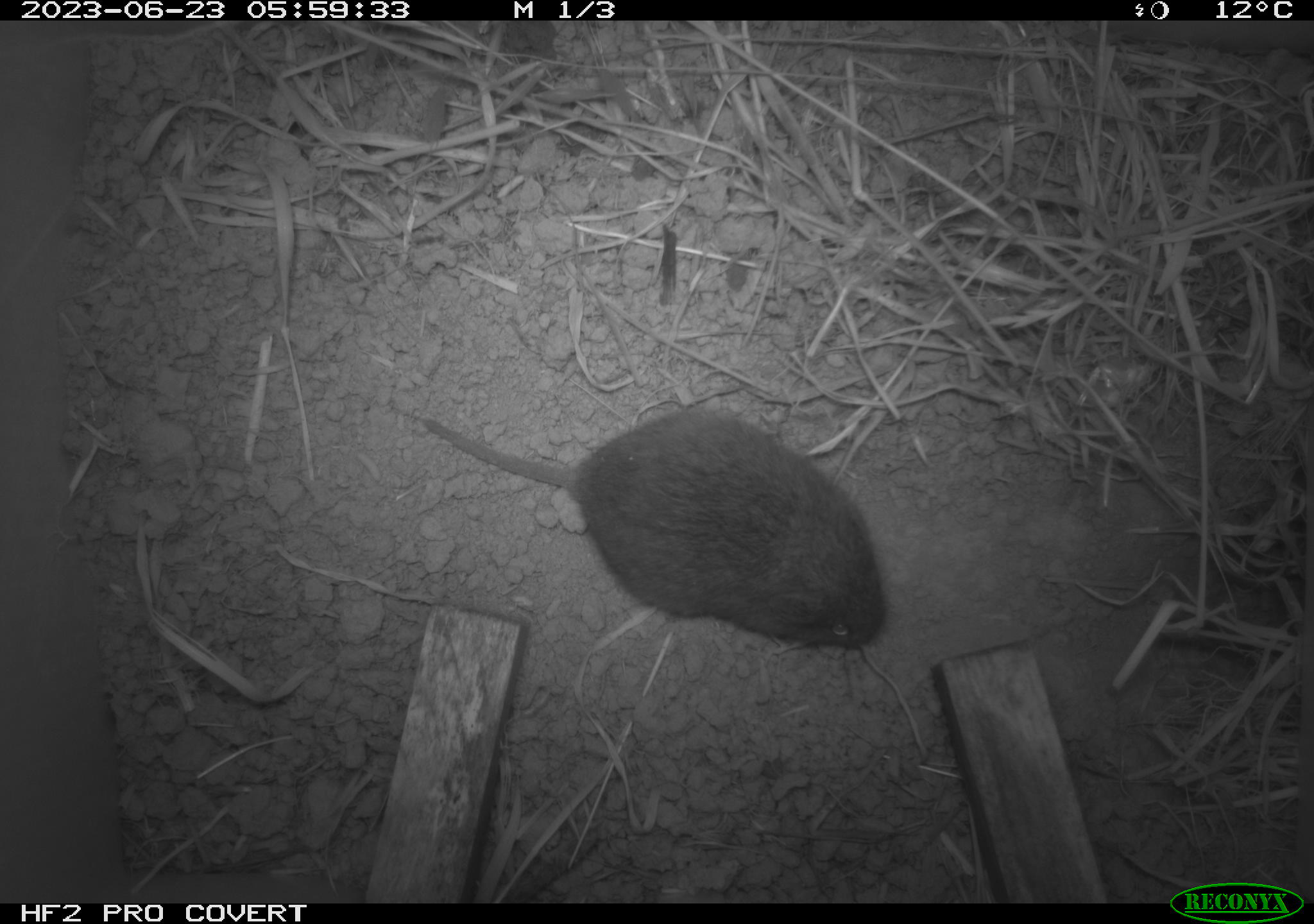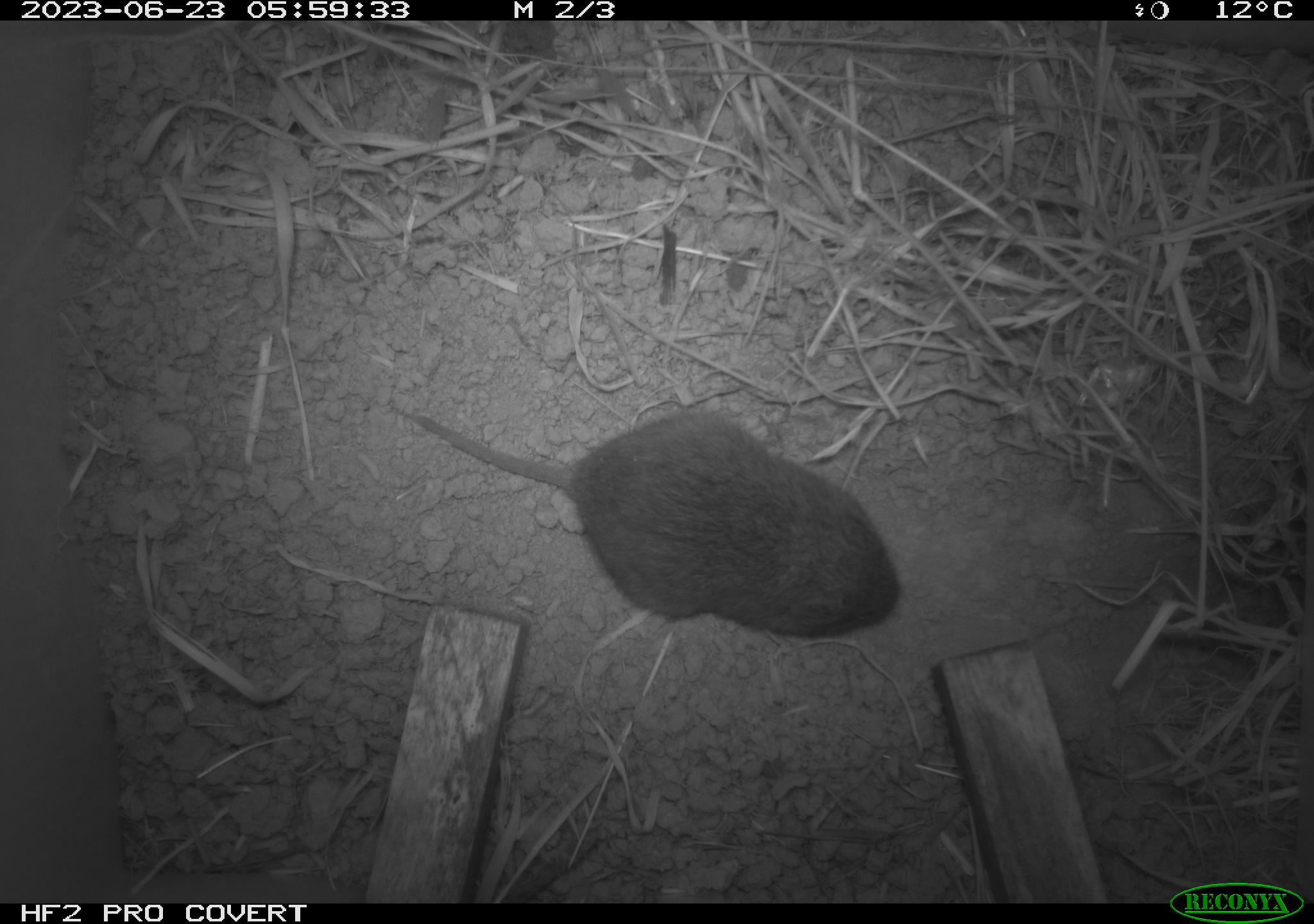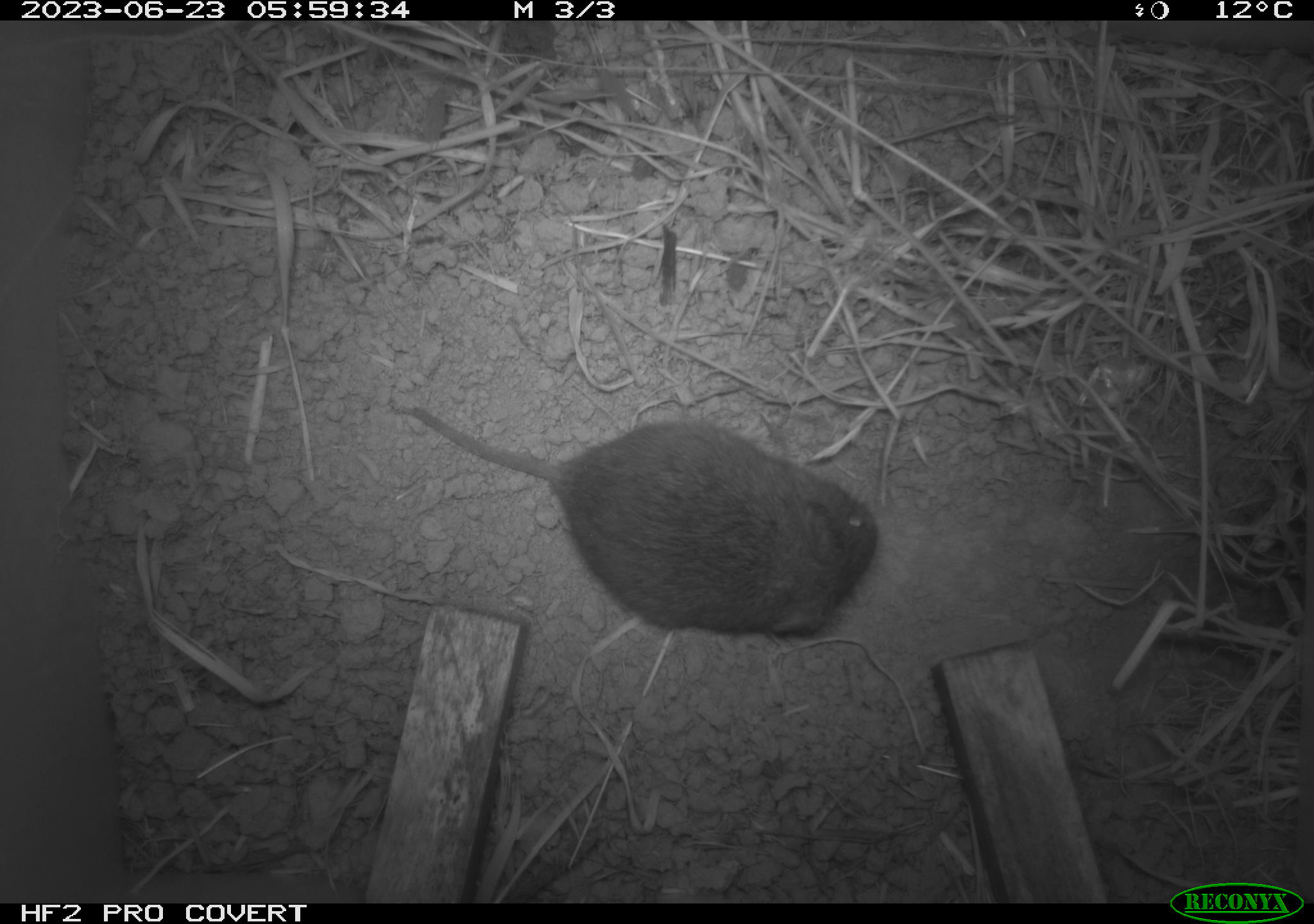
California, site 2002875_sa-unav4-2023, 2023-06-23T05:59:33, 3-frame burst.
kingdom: Animalia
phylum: Chordata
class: Mammalia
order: Rodentia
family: Cricetidae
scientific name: Arvicolinae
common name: voles, lemmings, and muskrats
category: arvicolinae subfamily